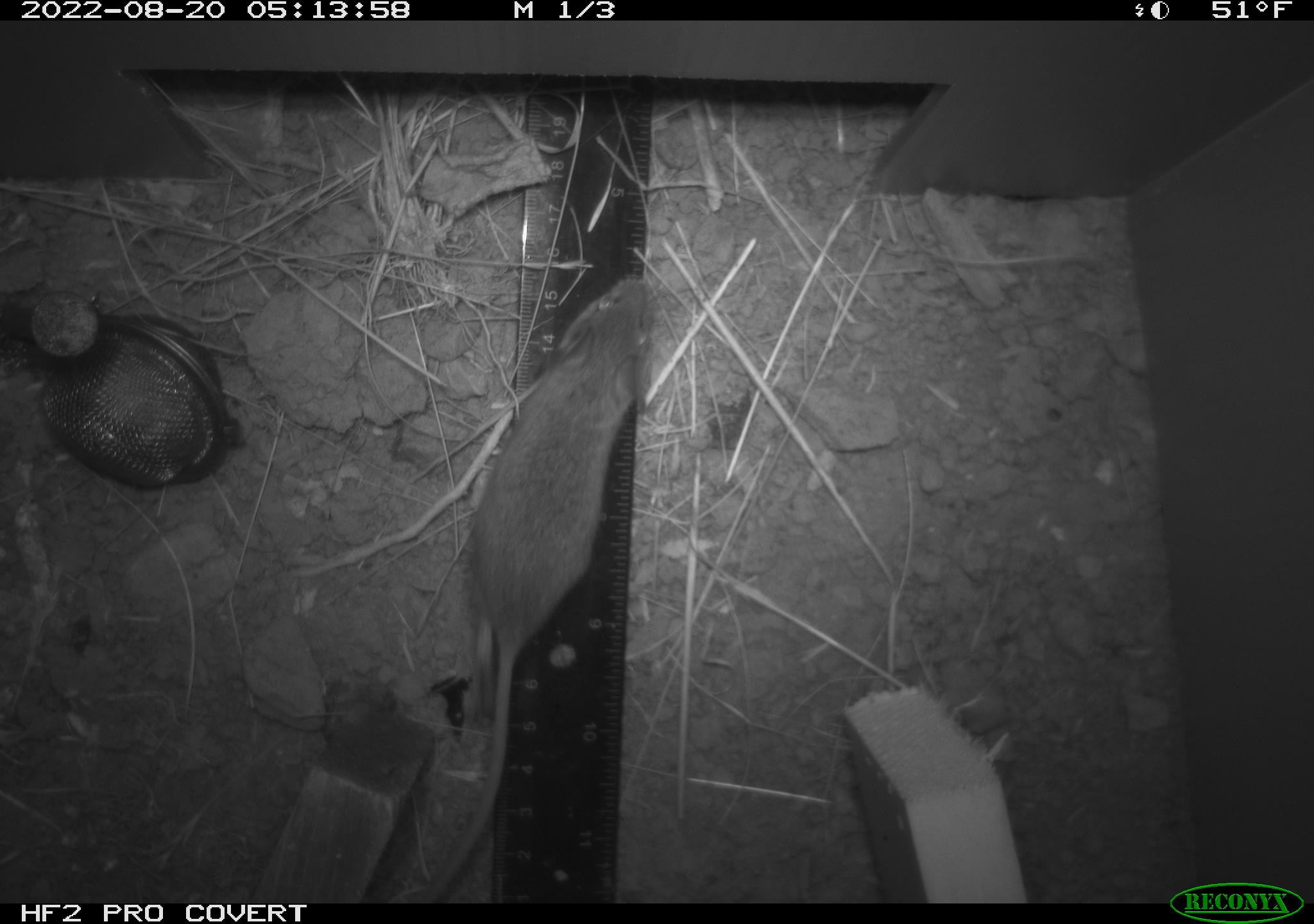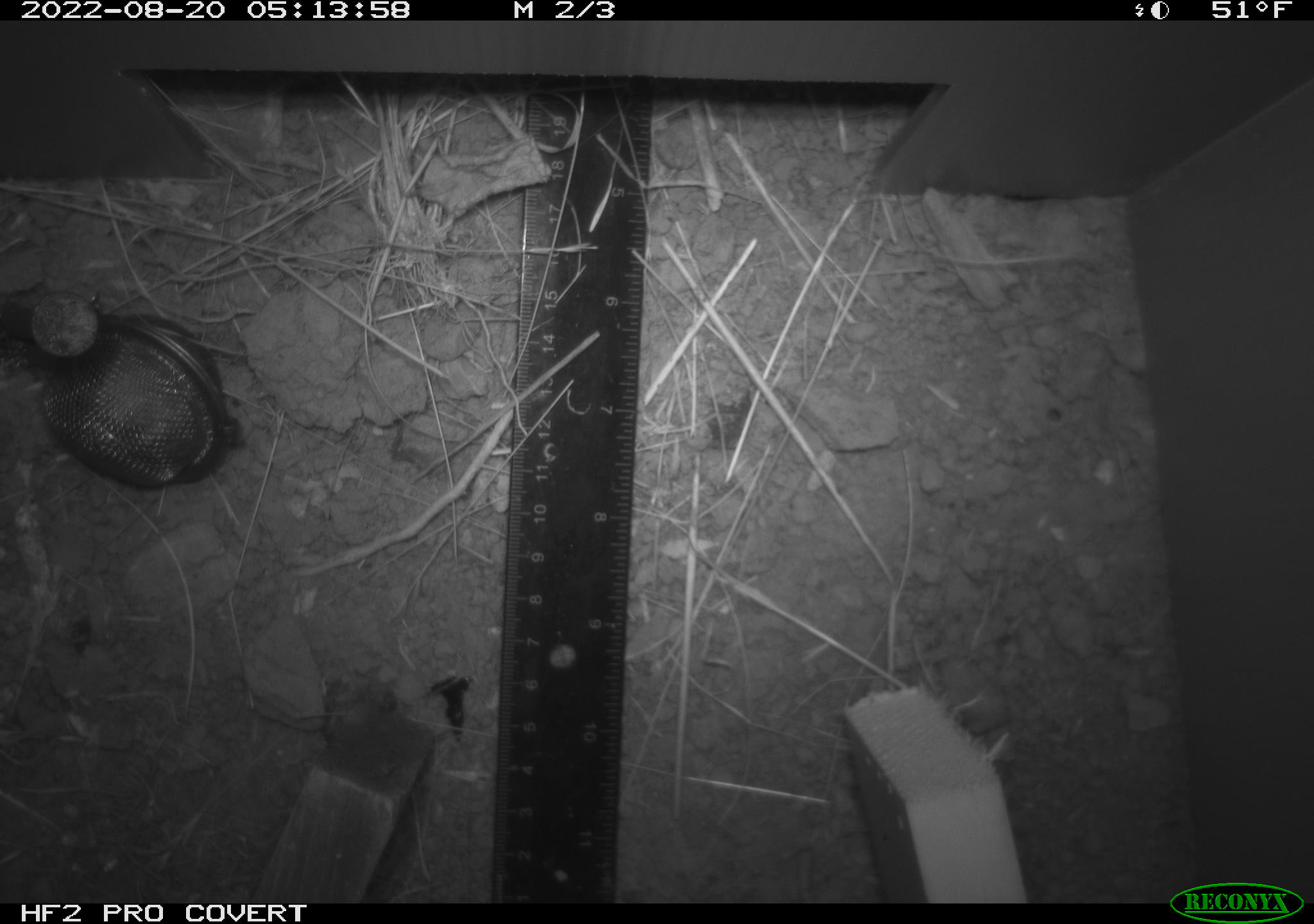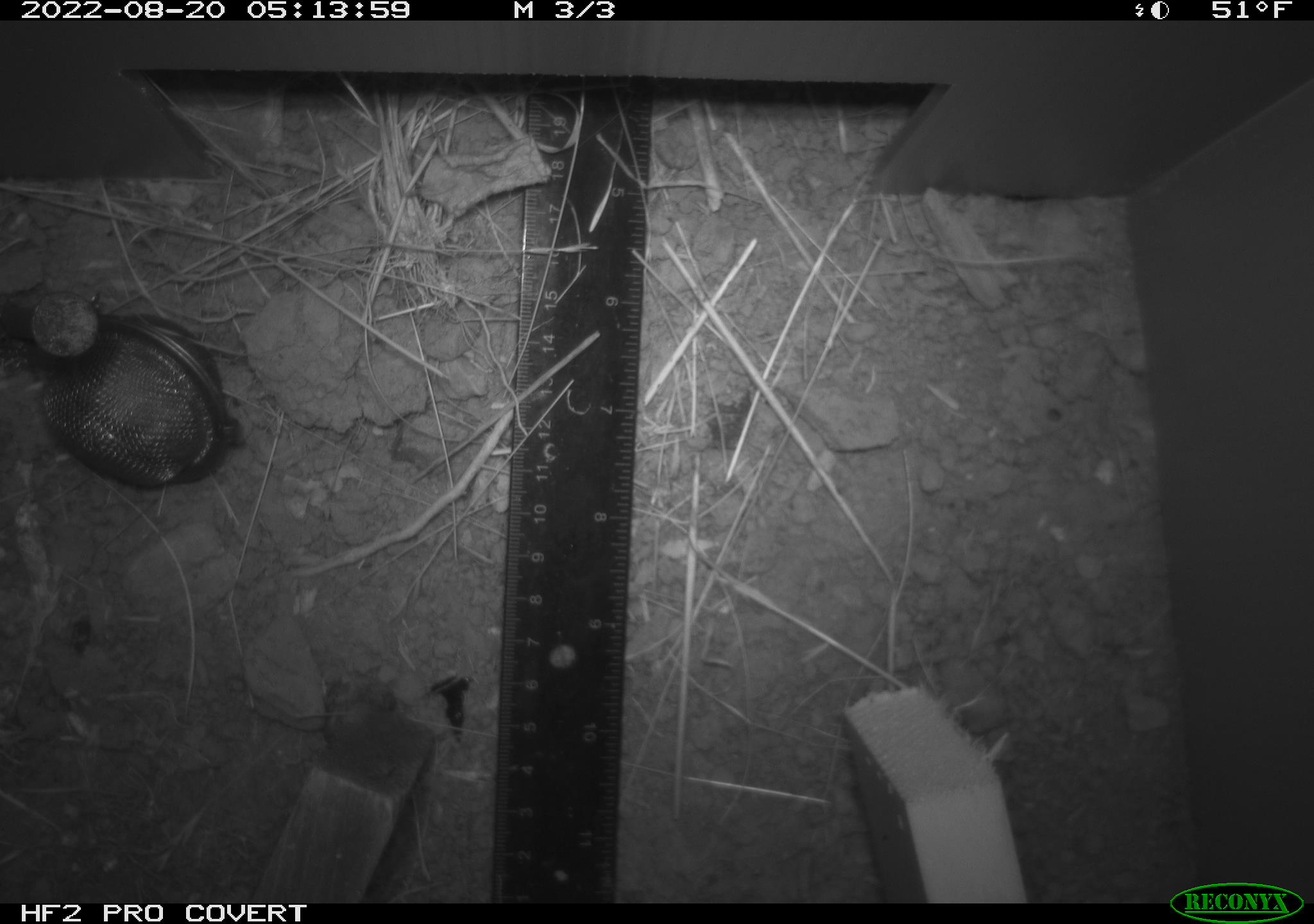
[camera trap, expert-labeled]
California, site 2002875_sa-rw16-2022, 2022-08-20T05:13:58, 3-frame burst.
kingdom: Animalia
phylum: Chordata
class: Mammalia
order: Rodentia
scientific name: Rodentia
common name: mouse species